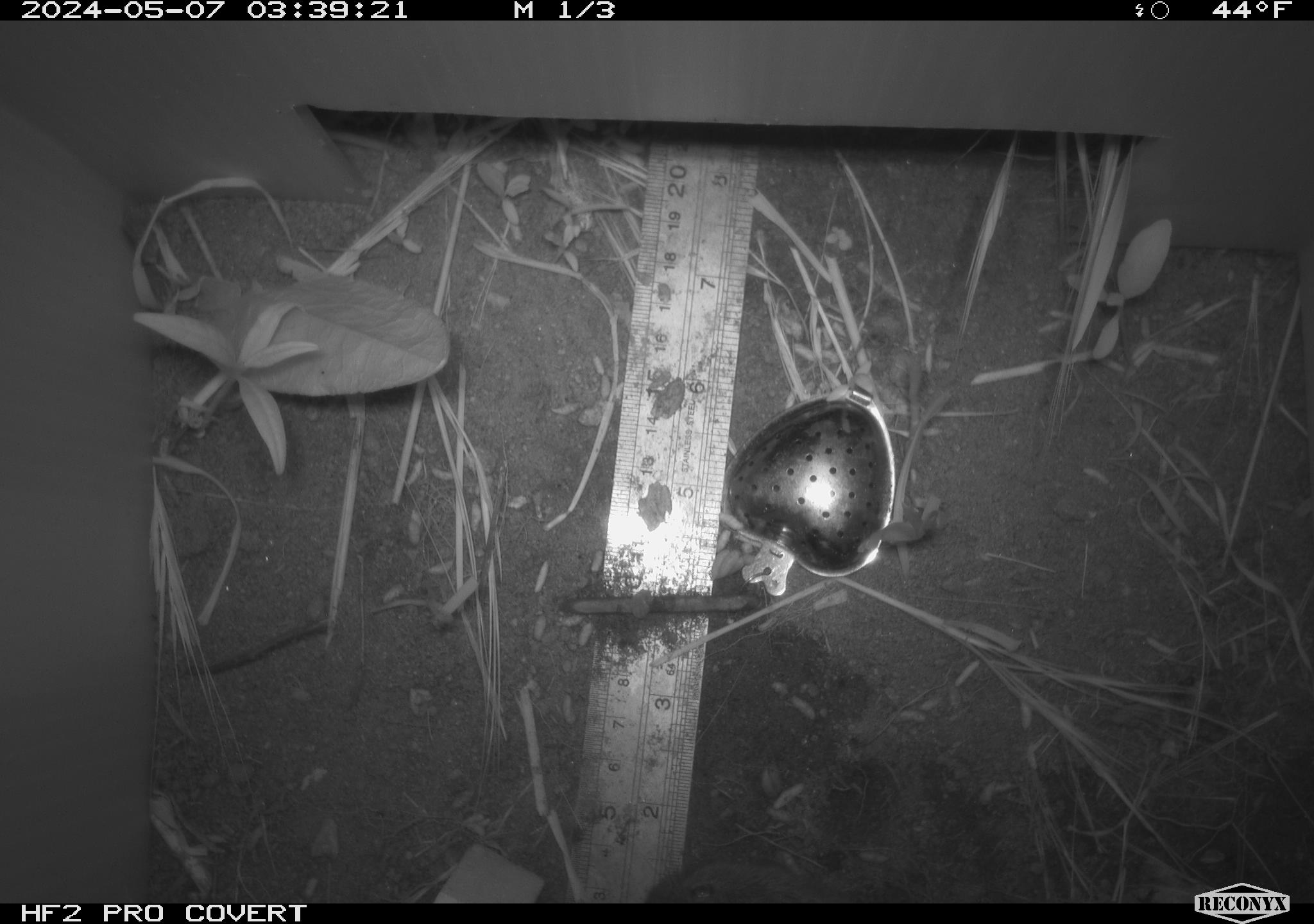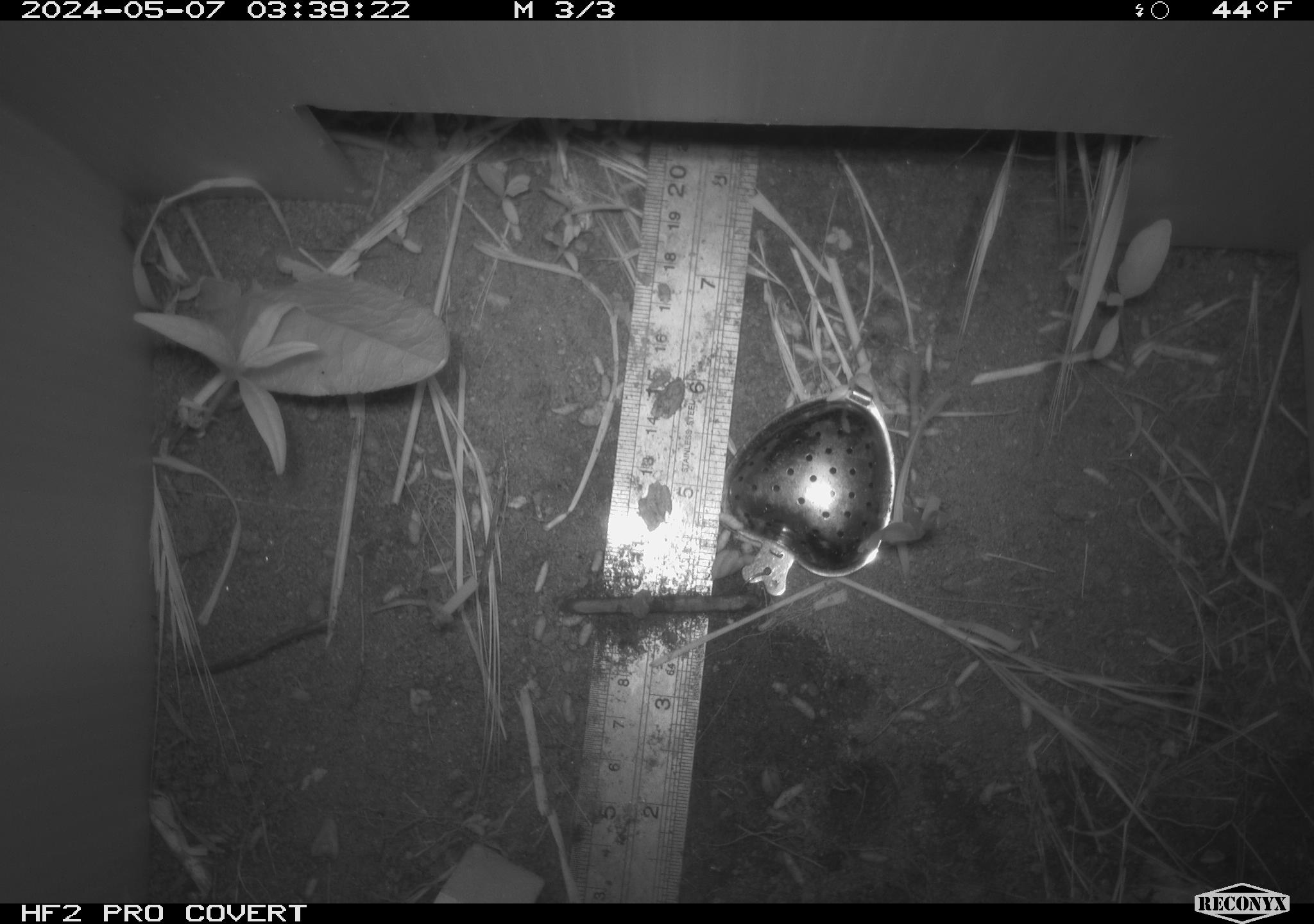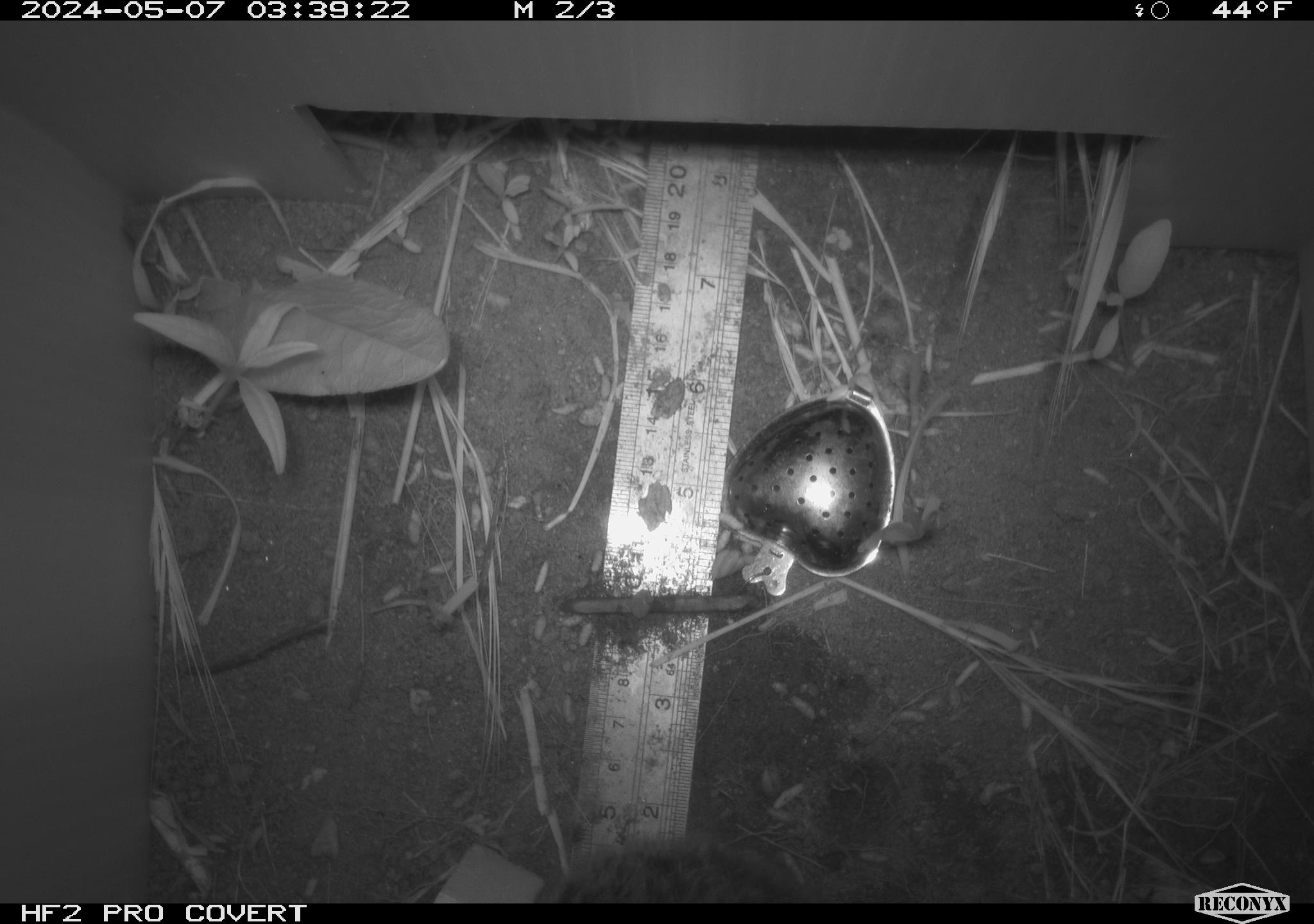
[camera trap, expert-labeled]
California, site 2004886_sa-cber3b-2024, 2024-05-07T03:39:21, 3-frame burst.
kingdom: Animalia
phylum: Chordata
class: Mammalia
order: Rodentia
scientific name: Rodentia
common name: mouse species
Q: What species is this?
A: Mouse species (Rodentia).